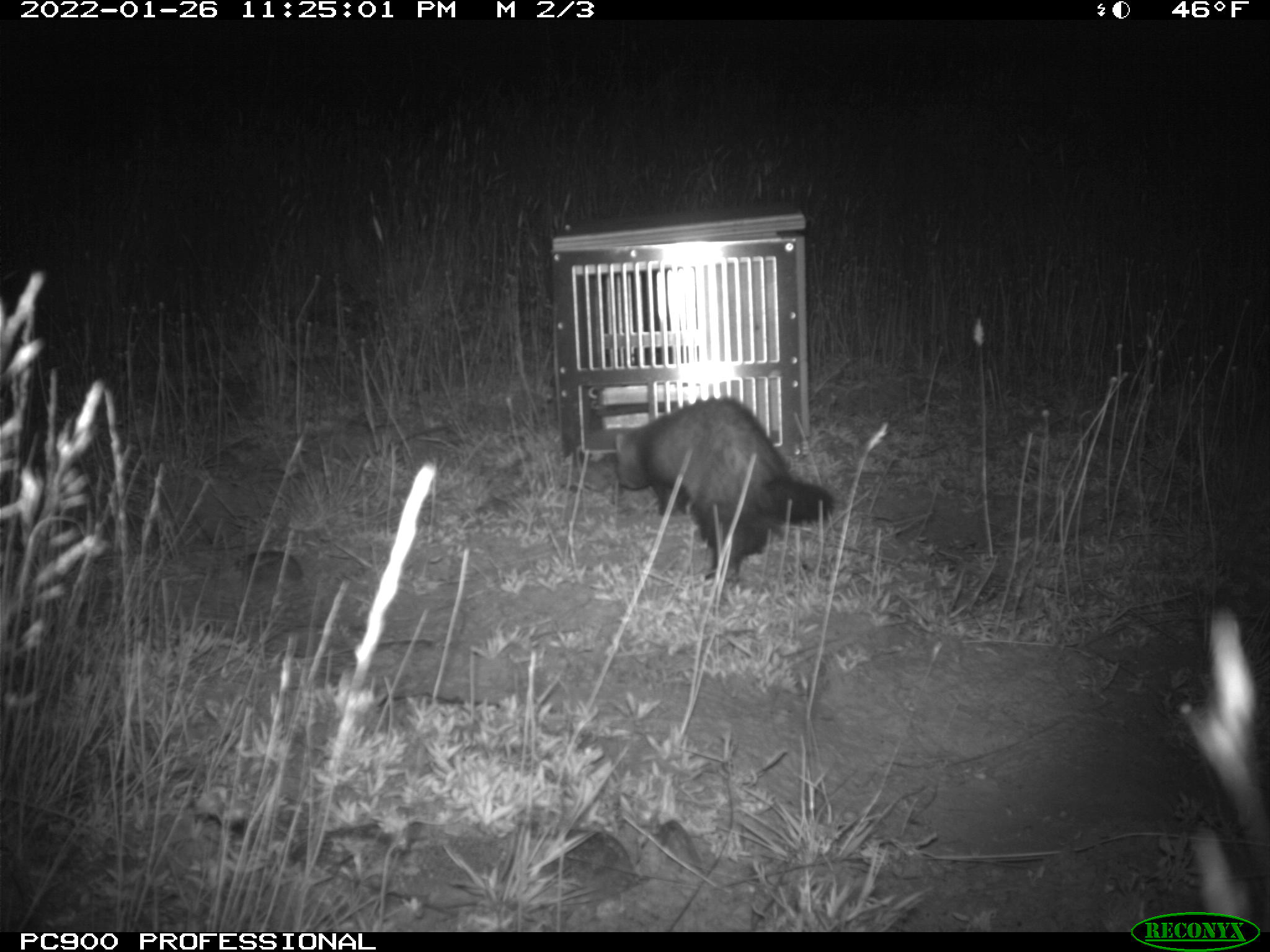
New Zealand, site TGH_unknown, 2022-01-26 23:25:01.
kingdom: Animalia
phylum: Chordata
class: Mammalia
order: Carnivora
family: Mustelidae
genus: Mustela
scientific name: Mustela furo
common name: ferret